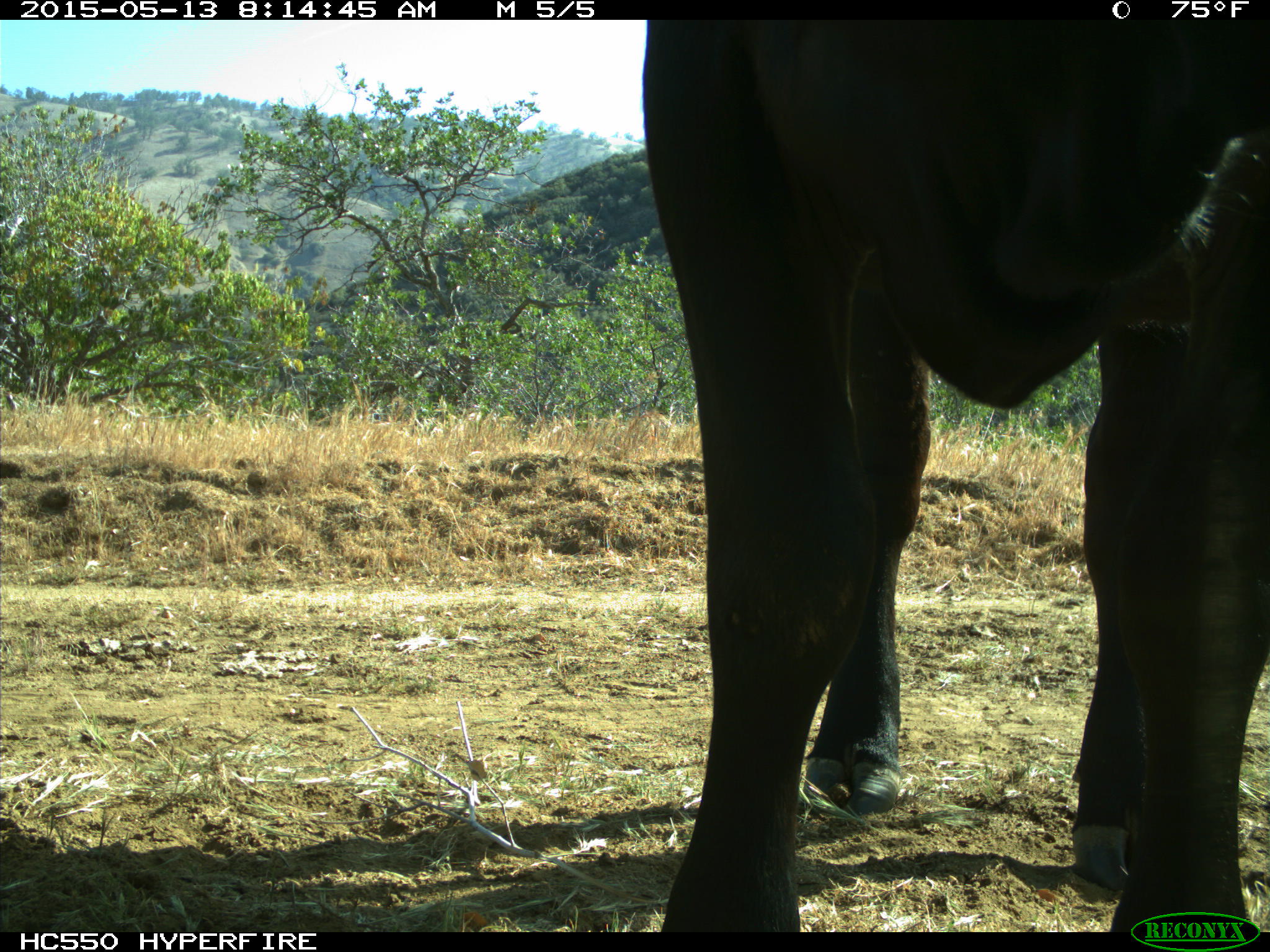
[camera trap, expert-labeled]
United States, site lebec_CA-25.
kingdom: Animalia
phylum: Chordata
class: Mammalia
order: Artiodactyla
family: Bovidae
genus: Bos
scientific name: Bos taurus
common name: domestic cow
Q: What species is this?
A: Bos taurus (domestic cow).